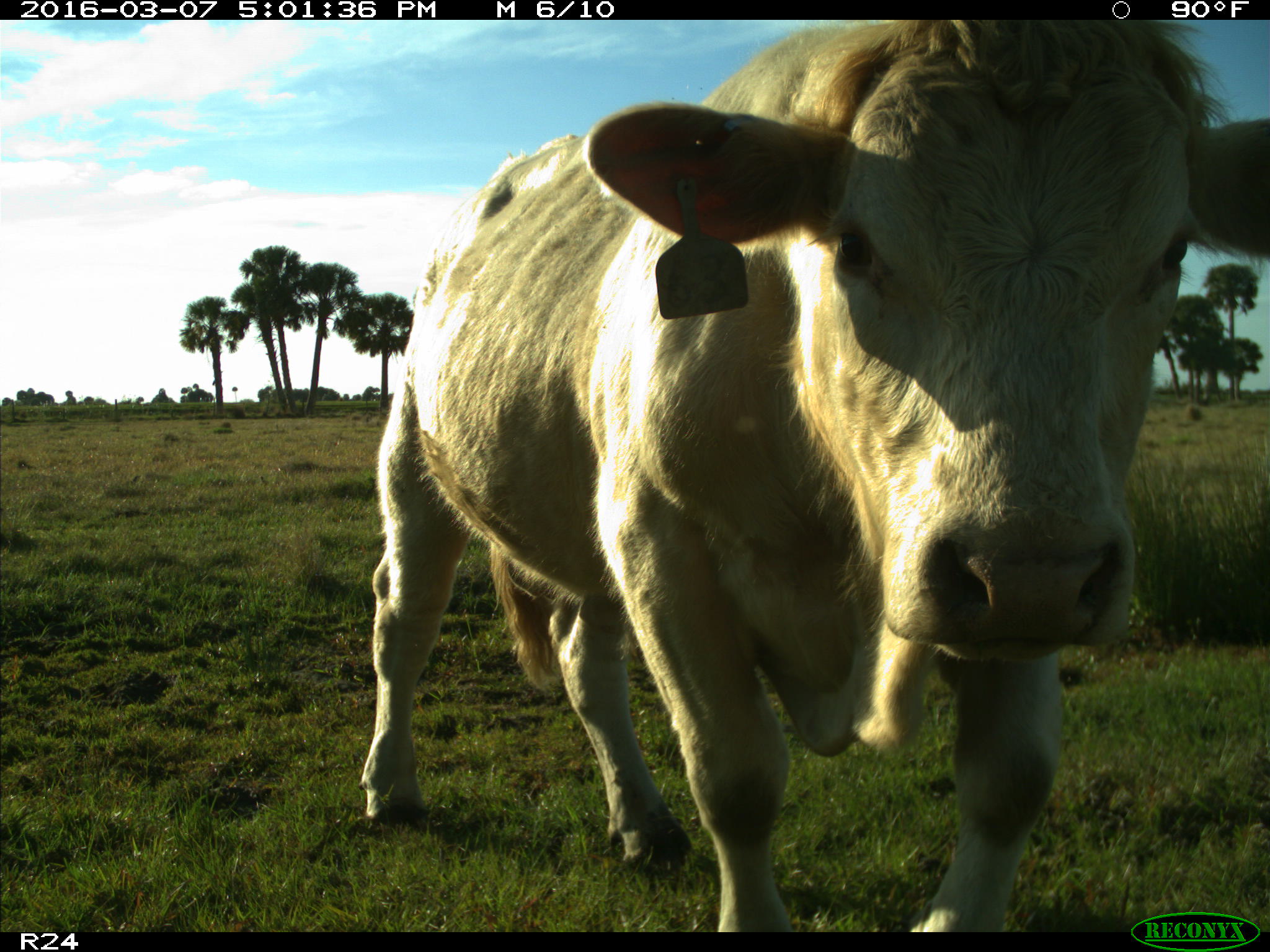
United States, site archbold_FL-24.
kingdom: Animalia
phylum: Chordata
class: Mammalia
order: Artiodactyla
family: Bovidae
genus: Bos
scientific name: Bos taurus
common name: domestic cow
Bos taurus (domestic cow).